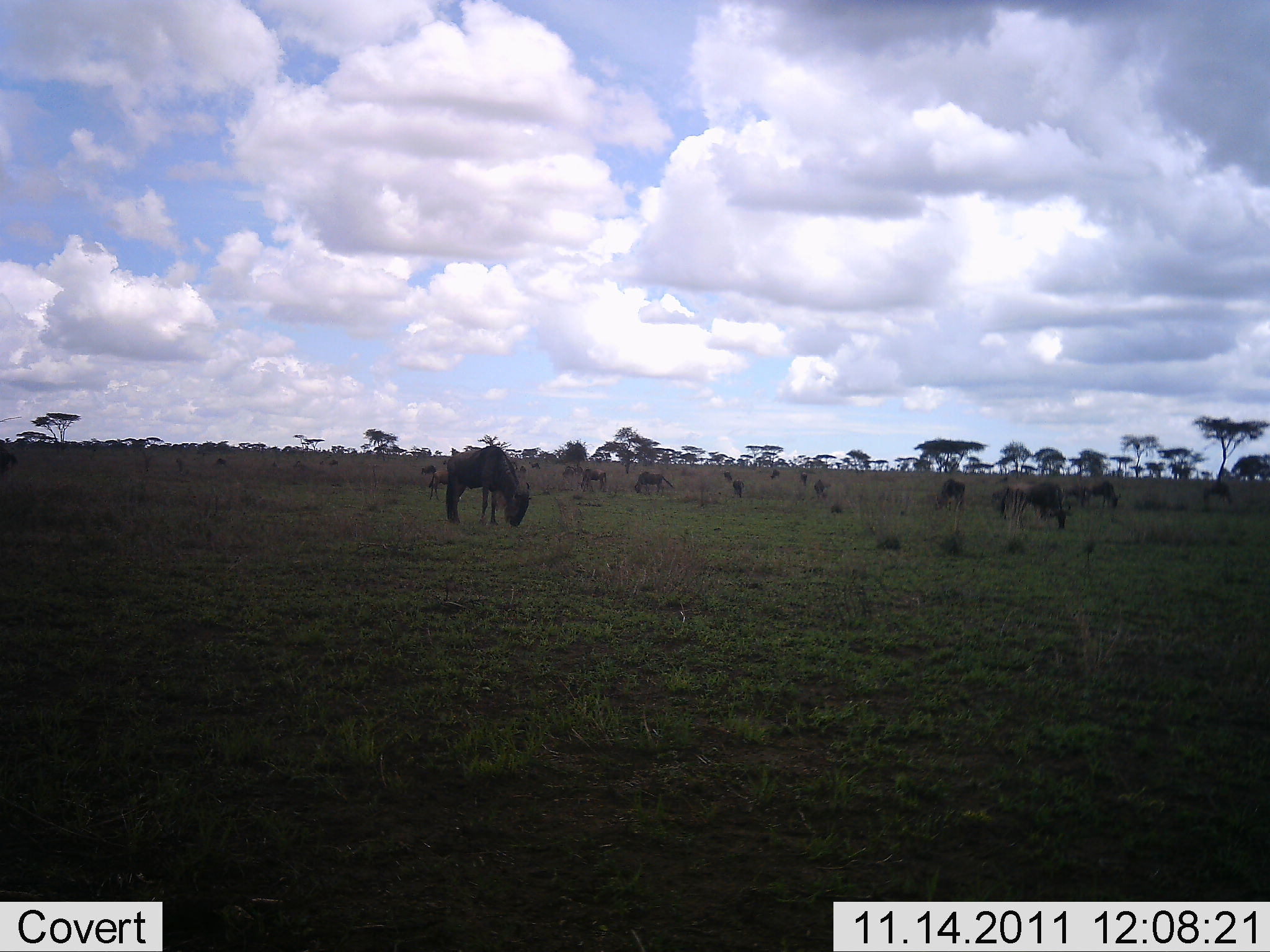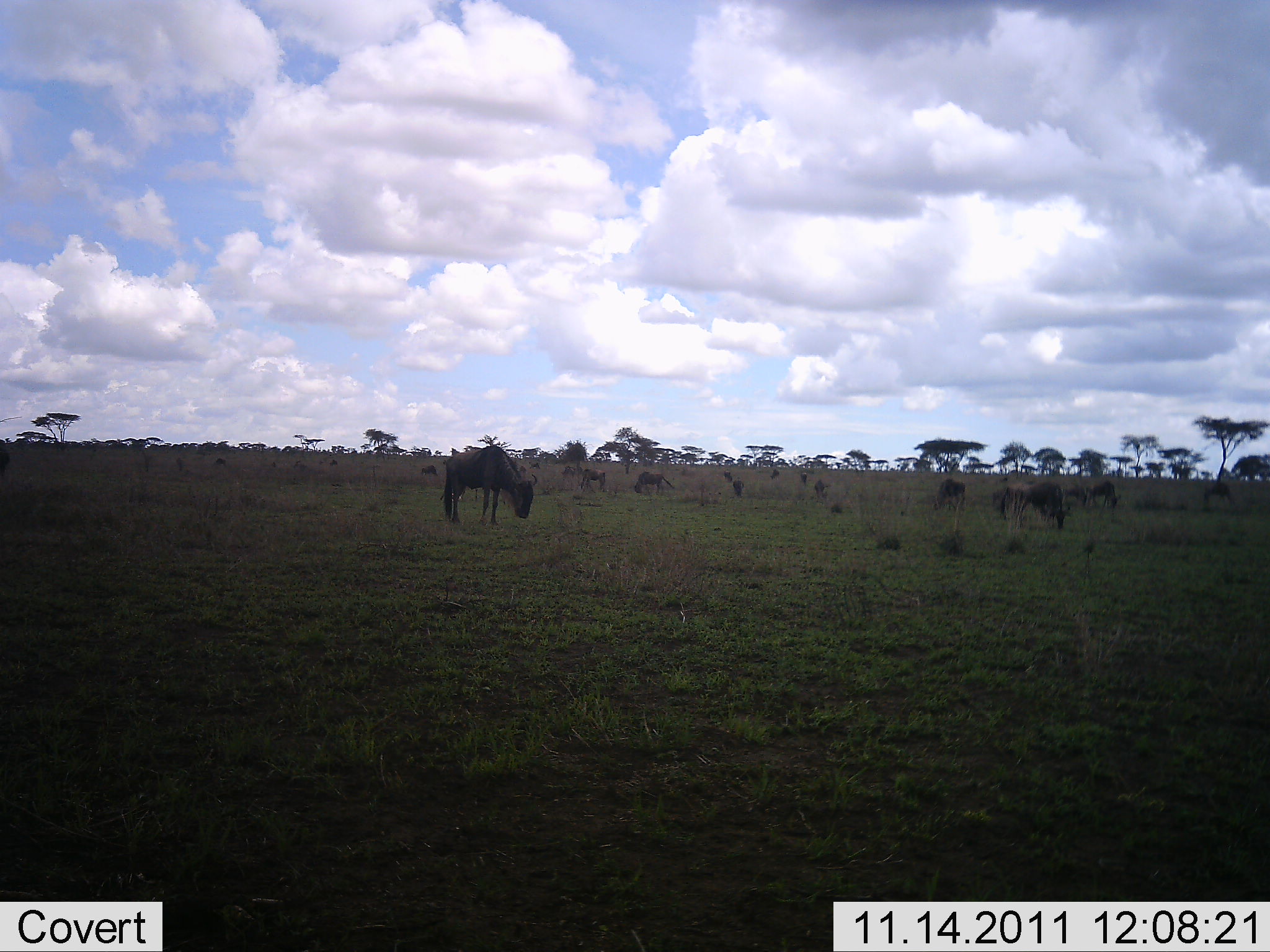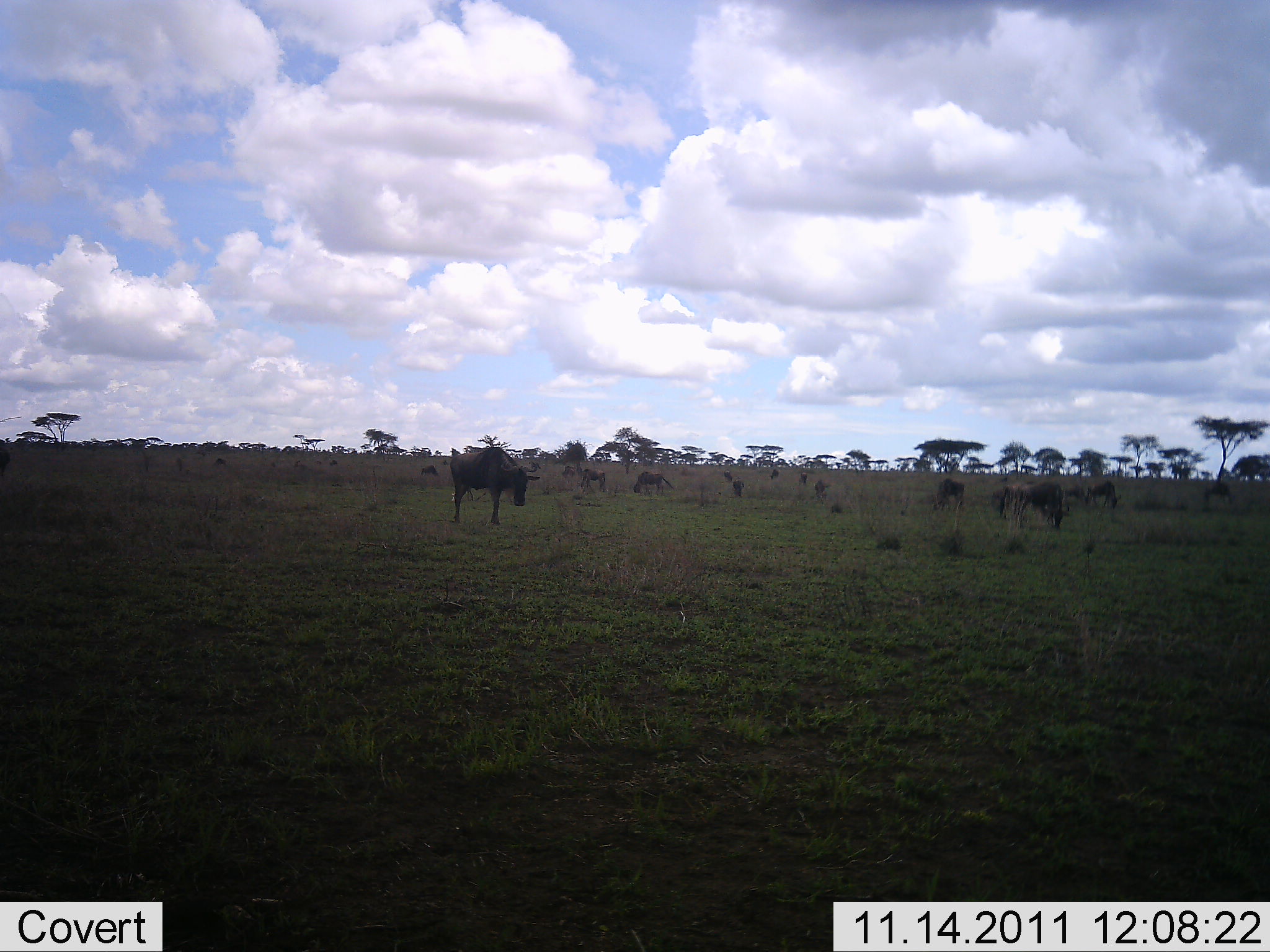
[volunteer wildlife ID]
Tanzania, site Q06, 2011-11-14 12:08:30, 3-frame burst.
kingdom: Animalia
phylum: Chordata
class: Mammalia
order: Artiodactyla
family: Bovidae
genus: Connochaetes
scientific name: Connochaetes taurinus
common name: blue wildebeest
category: wildebeest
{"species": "wildebeest (blue wildebeest) (Connochaetes taurinus)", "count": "11-50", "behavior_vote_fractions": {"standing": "38%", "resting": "0%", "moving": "6%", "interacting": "0%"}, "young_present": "0%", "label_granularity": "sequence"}